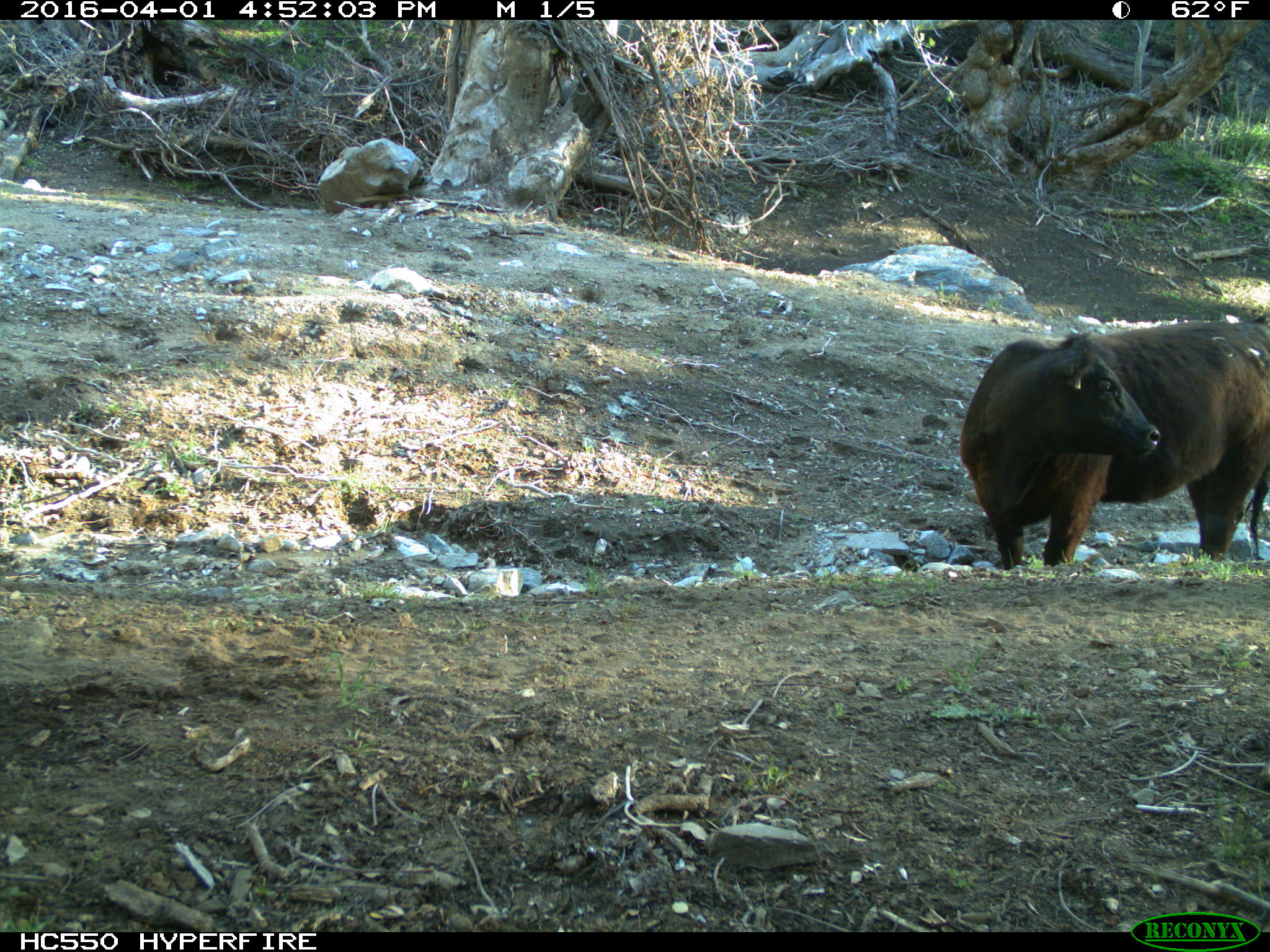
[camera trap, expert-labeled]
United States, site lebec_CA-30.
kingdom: Animalia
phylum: Chordata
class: Mammalia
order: Artiodactyla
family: Bovidae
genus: Bos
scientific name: Bos taurus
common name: domestic cow